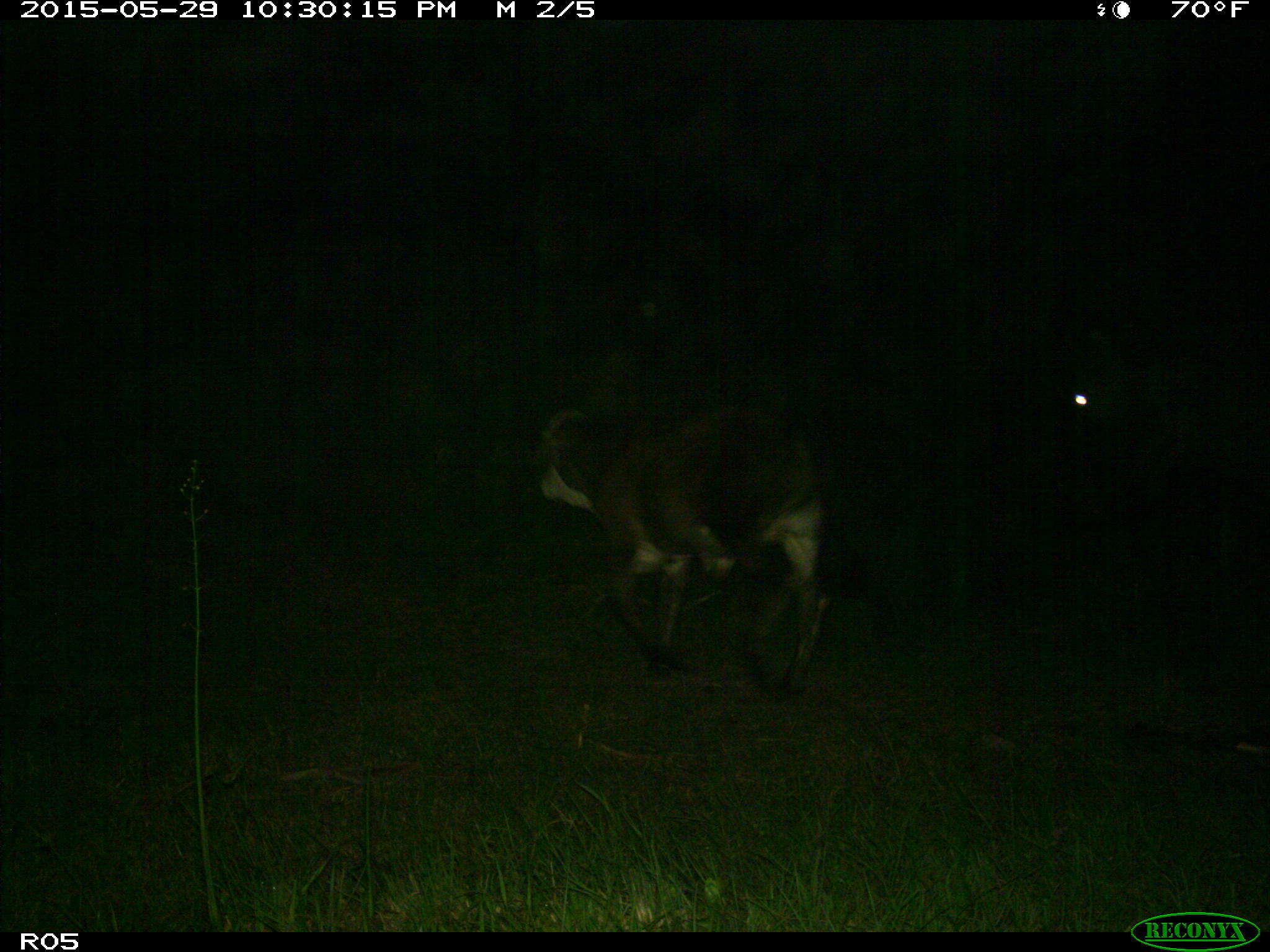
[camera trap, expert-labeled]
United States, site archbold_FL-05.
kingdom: Animalia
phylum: Chordata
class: Mammalia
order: Artiodactyla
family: Bovidae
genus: Bos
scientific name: Bos taurus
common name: domestic cow